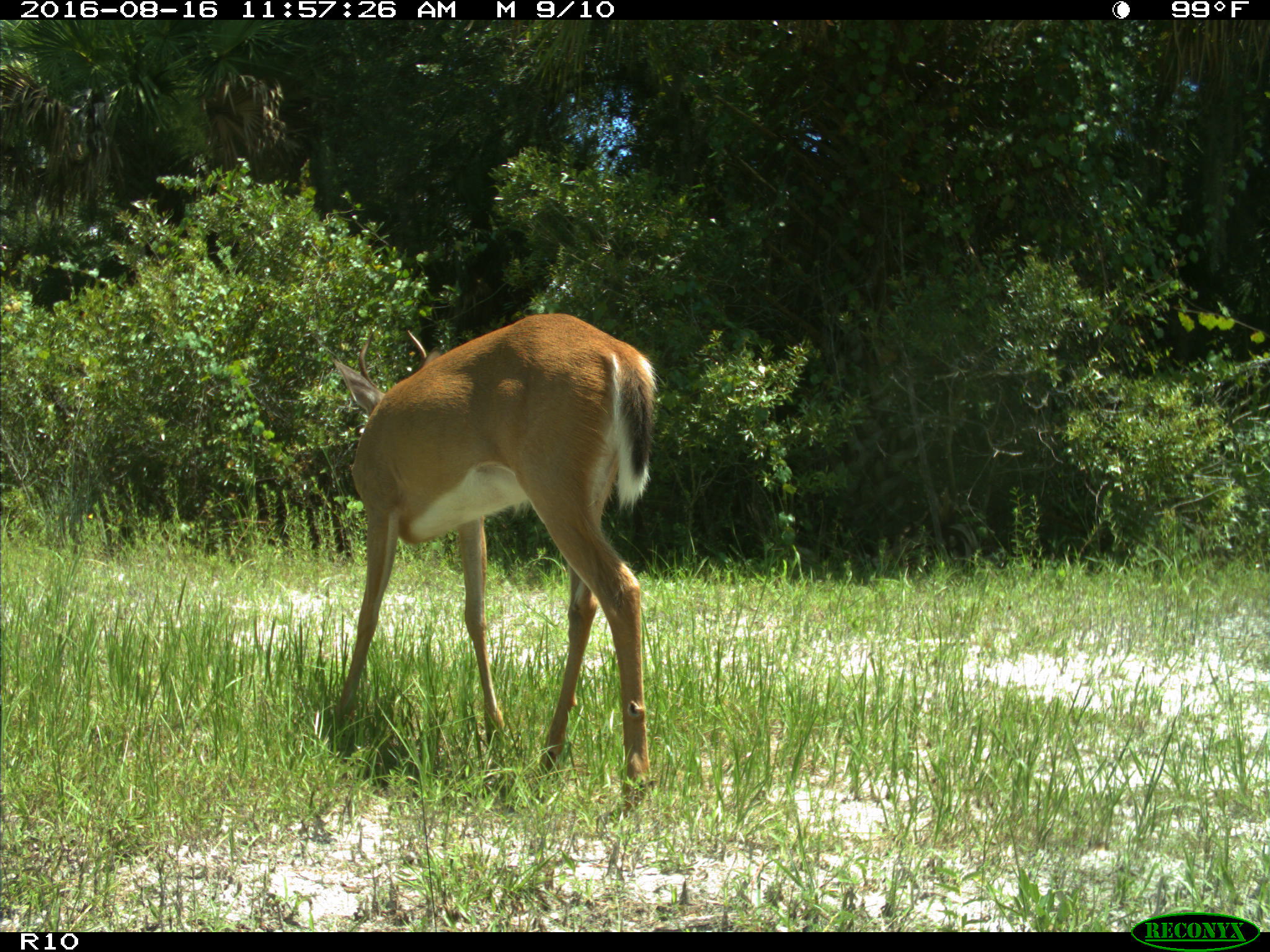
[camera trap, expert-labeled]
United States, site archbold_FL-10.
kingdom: Animalia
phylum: Chordata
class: Mammalia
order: Artiodactyla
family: Cervidae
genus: Odocoileus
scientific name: Odocoileus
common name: deer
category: unidentified deer